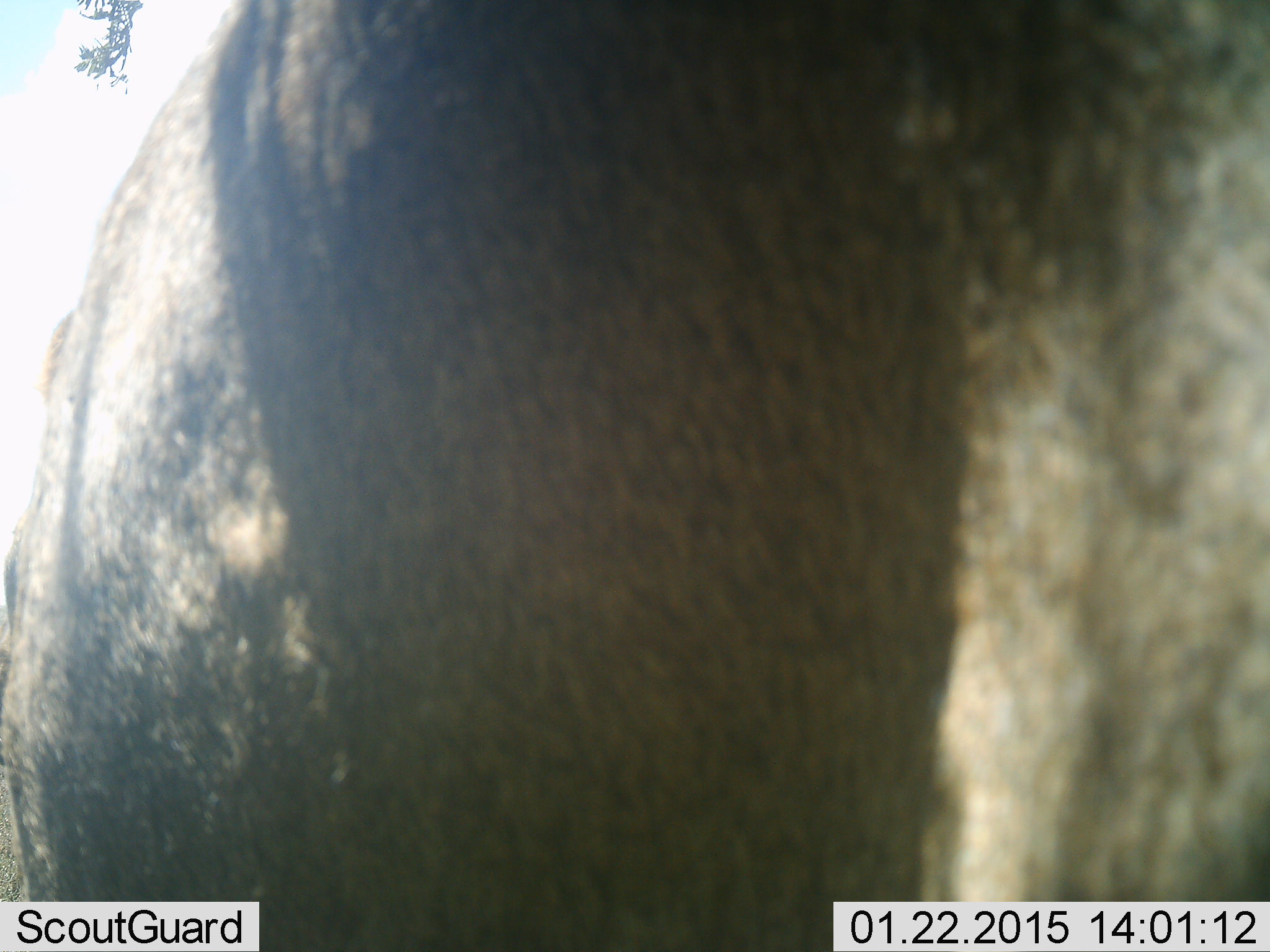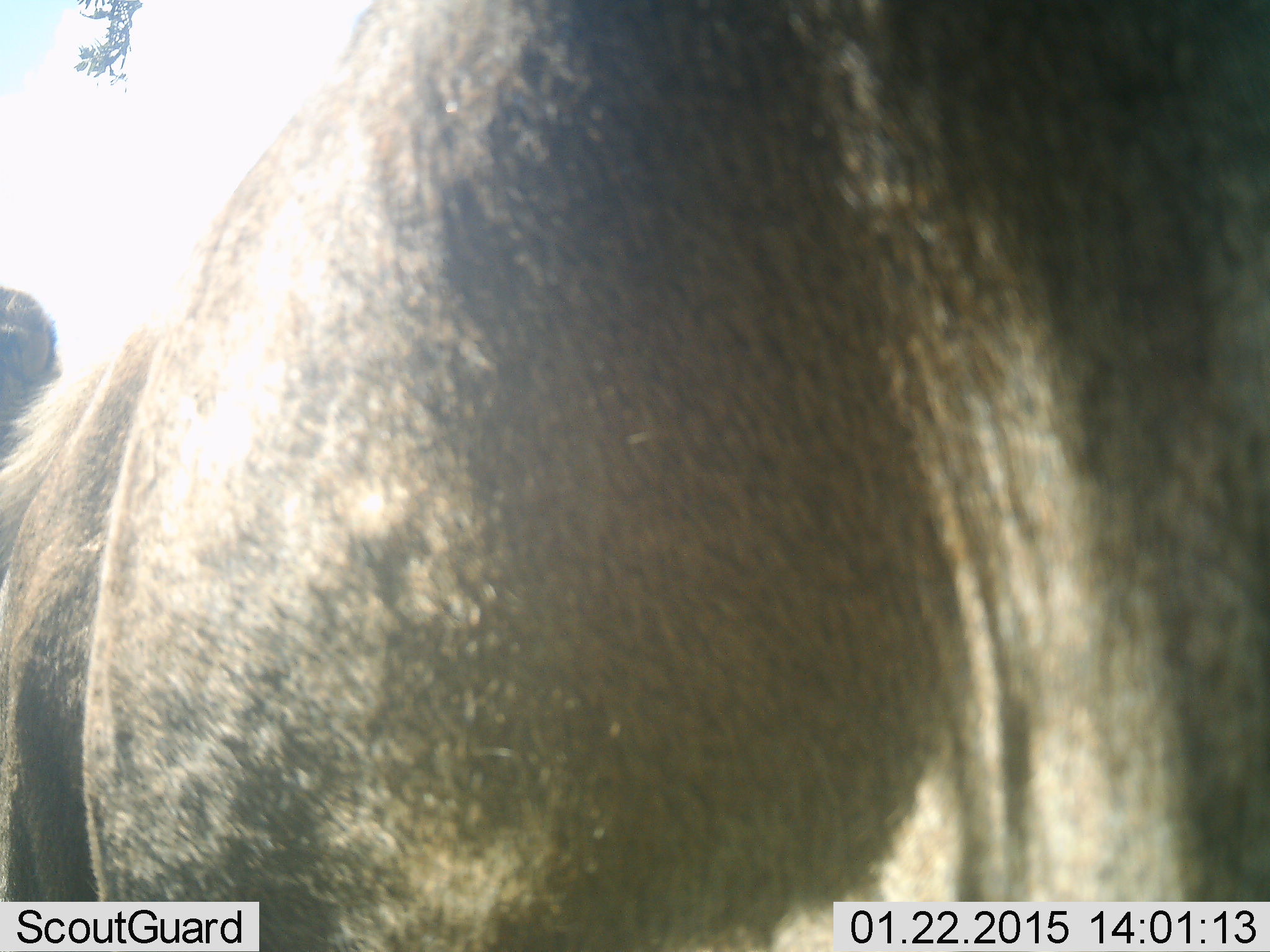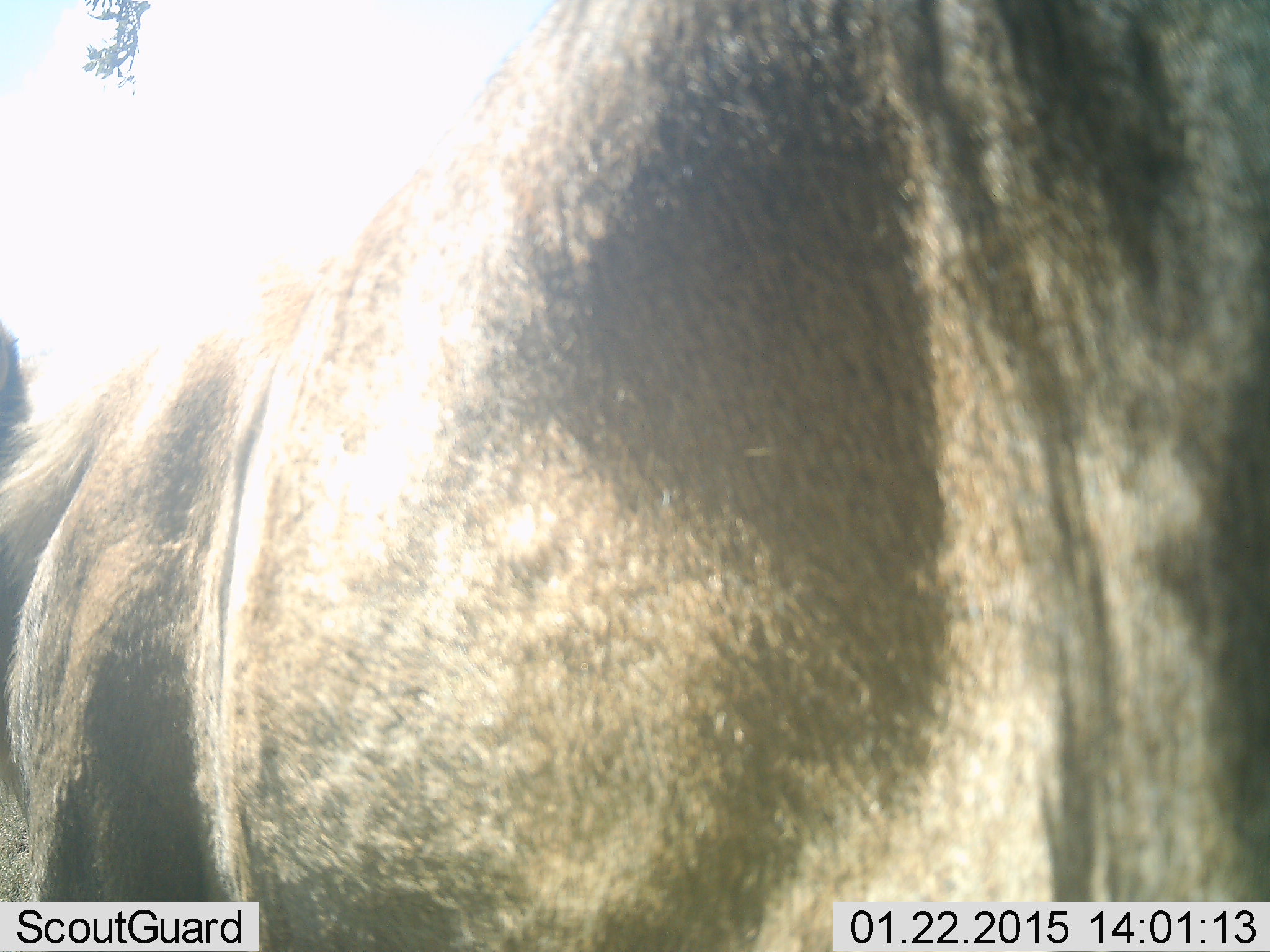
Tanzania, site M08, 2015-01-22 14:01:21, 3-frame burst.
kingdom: Animalia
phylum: Chordata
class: Mammalia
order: Artiodactyla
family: Bovidae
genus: Connochaetes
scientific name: Connochaetes taurinus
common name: blue wildebeest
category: wildebeest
Wildebeest (blue wildebeest) (Connochaetes taurinus), count 1. Behavior (volunteer vote fractions): standing 80%, resting 0%, moving 20%, interacting 0%. Young present (vote fraction): 0%. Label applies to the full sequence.